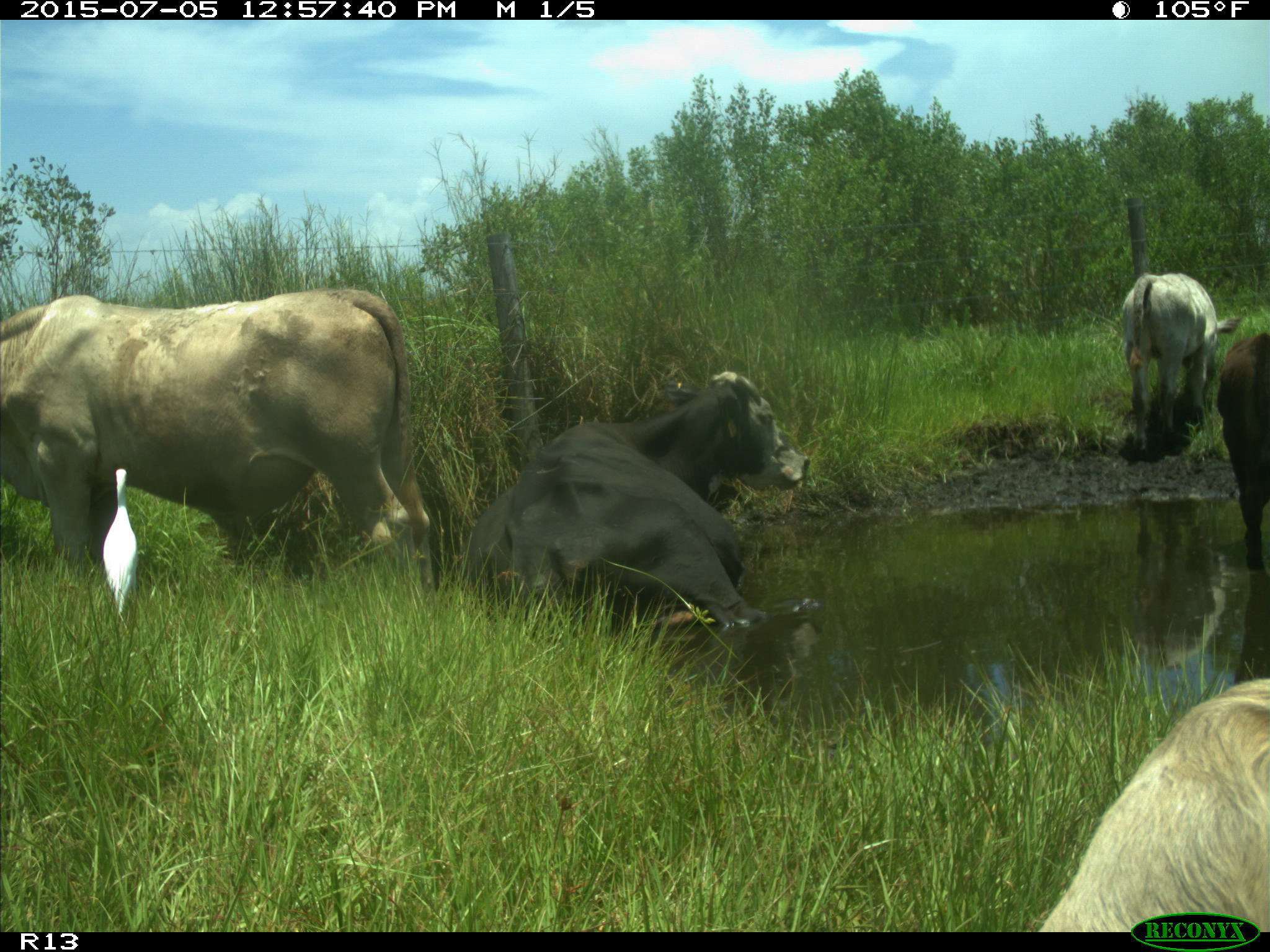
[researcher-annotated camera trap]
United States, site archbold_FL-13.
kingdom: Animalia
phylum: Chordata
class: Mammalia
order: Artiodactyla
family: Bovidae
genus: Bos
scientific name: Bos taurus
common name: domestic cow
Bos taurus (domestic cow).